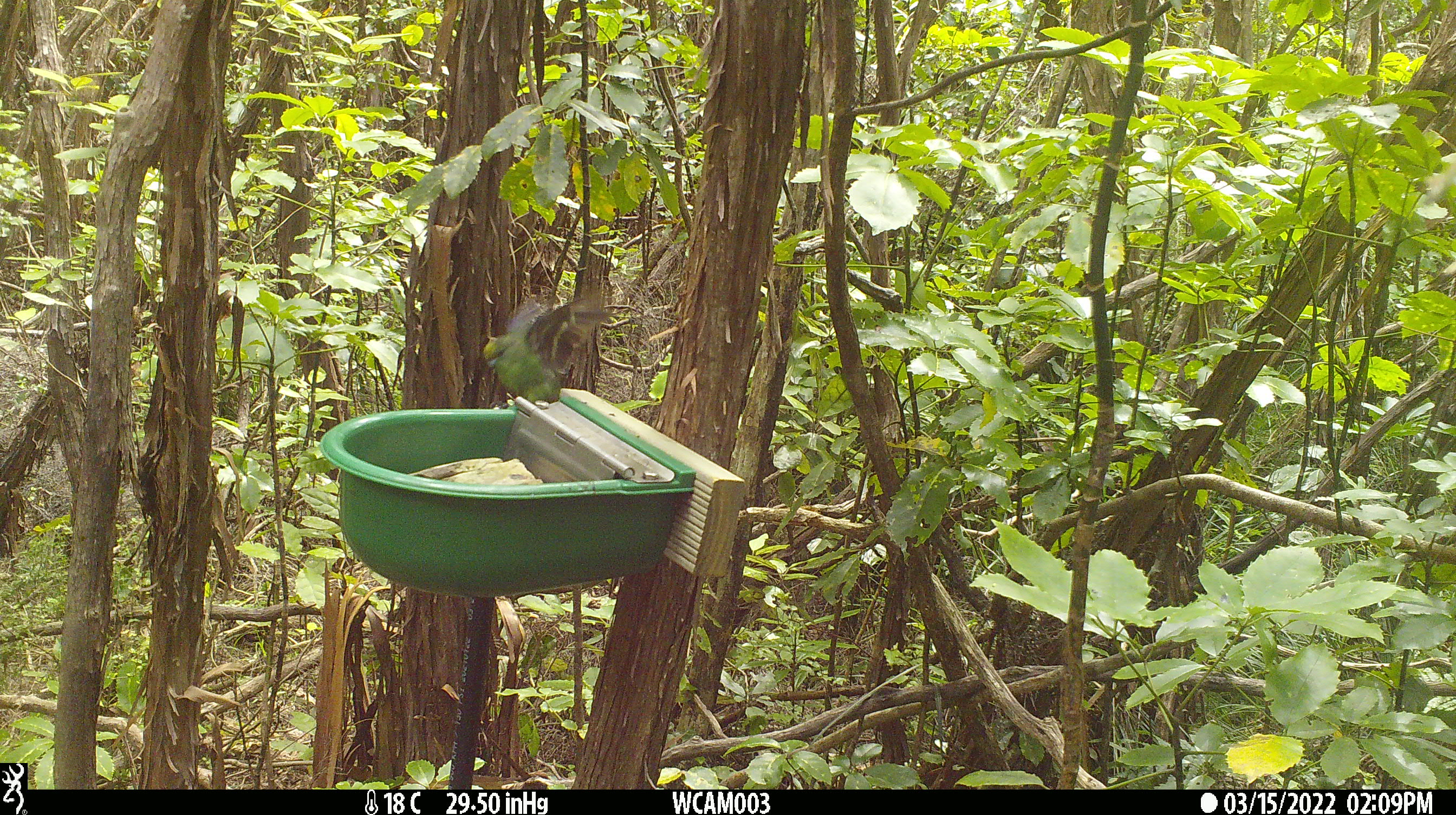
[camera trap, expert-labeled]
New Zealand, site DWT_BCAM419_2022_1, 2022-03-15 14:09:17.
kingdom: Animalia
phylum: Chordata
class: Aves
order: Psittaciformes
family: Psittaculidae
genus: Cyanoramphus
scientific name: Cyanoramphus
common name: parakeet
Parakeet (Cyanoramphus).